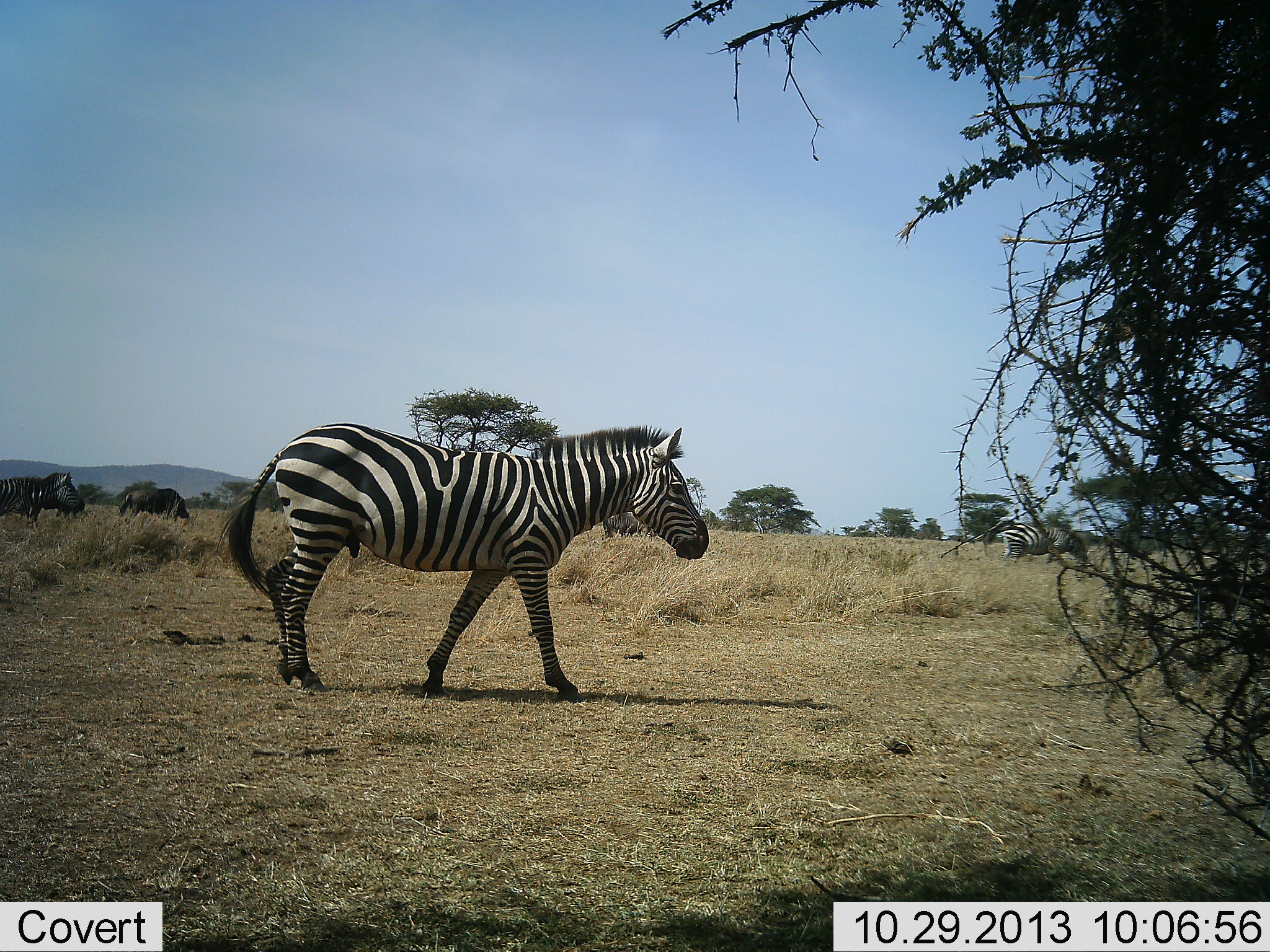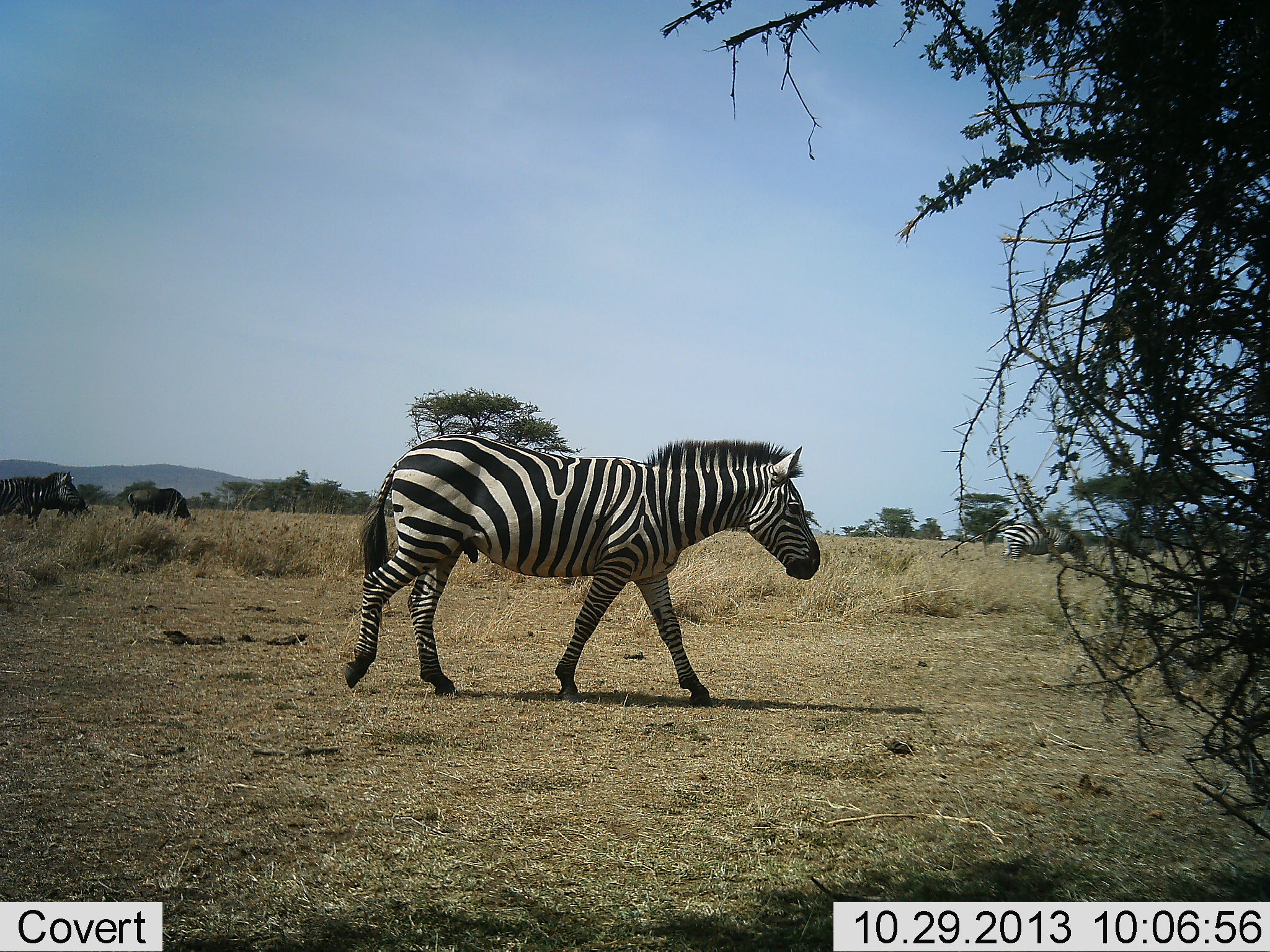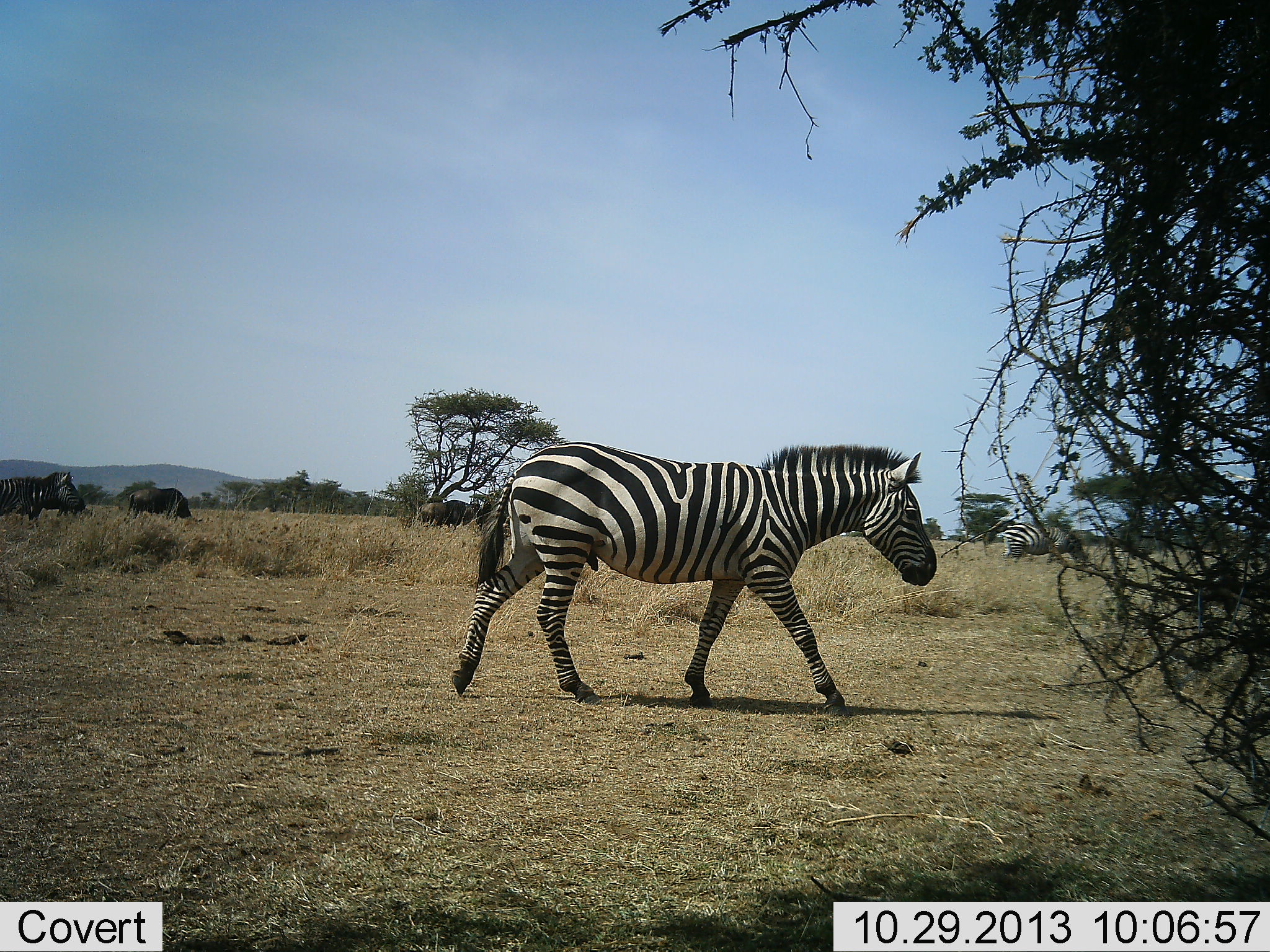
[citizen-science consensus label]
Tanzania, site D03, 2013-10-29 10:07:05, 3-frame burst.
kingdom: Animalia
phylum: Chordata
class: Mammalia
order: Perissodactyla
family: Equidae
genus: Equus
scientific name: Equus quagga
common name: plains zebra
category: zebra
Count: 2.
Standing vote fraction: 36%.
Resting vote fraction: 0%.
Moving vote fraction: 93%.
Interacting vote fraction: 0%.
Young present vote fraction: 0%.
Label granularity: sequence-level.